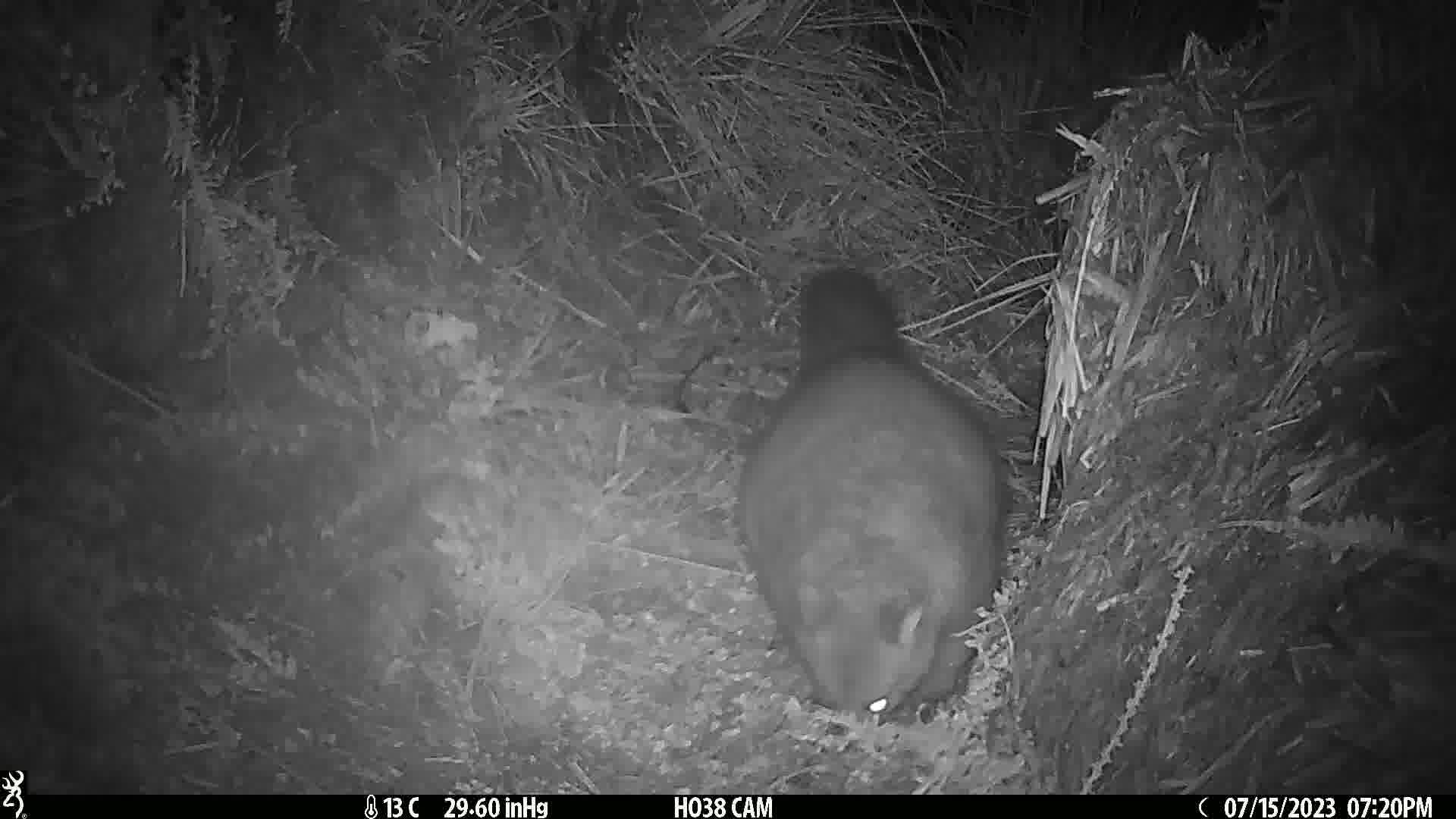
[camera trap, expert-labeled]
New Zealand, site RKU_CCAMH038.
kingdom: Animalia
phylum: Chordata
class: Mammalia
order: Diprotodontia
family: Phalangeridae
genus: Trichosurus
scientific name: Trichosurus vulpecula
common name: common brushtail possum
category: possum